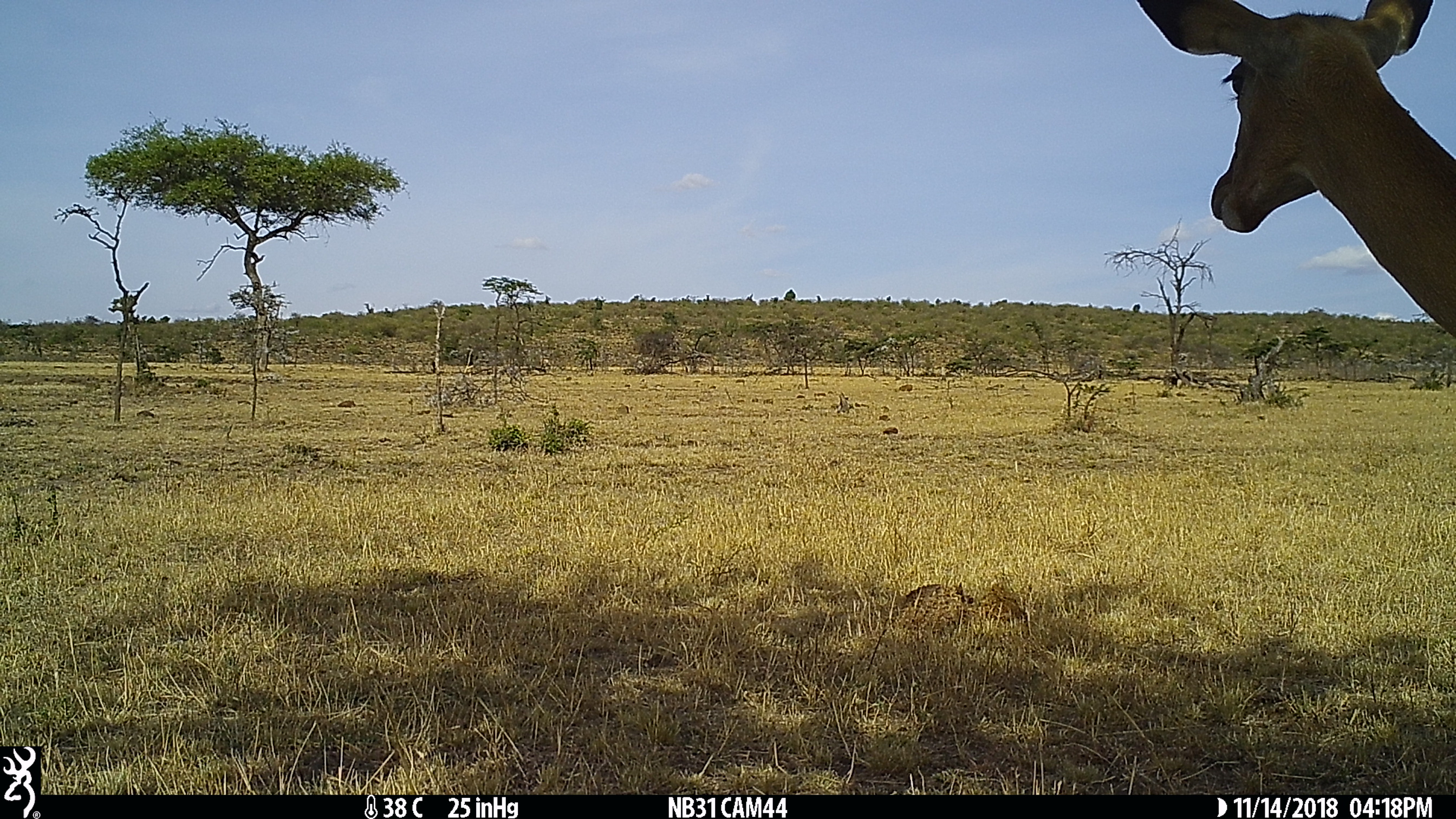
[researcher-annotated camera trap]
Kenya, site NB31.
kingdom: Animalia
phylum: Chordata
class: Mammalia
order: Artiodactyla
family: Bovidae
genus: Aepyceros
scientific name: Aepyceros melampus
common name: impala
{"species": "impala (Aepyceros melampus)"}